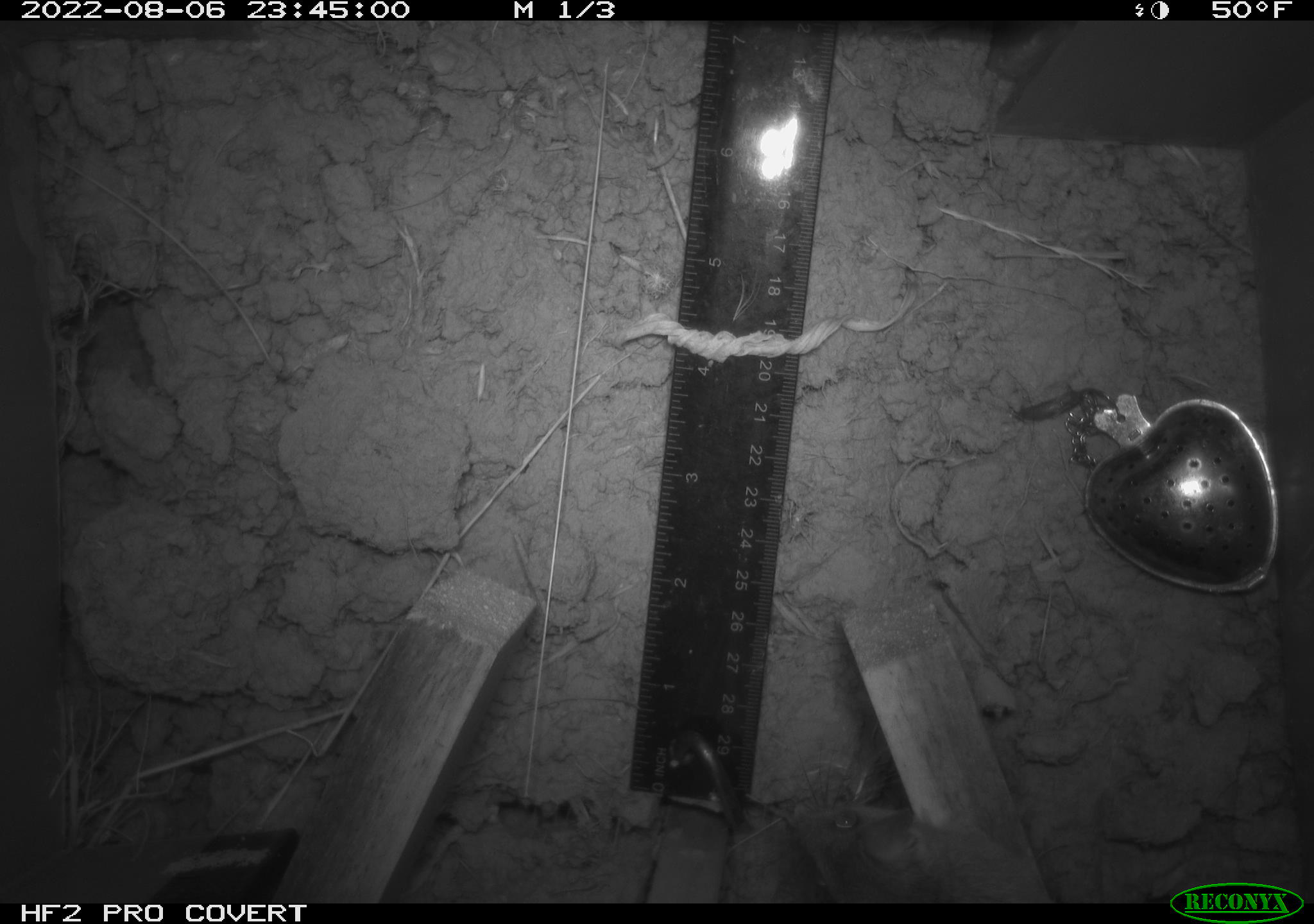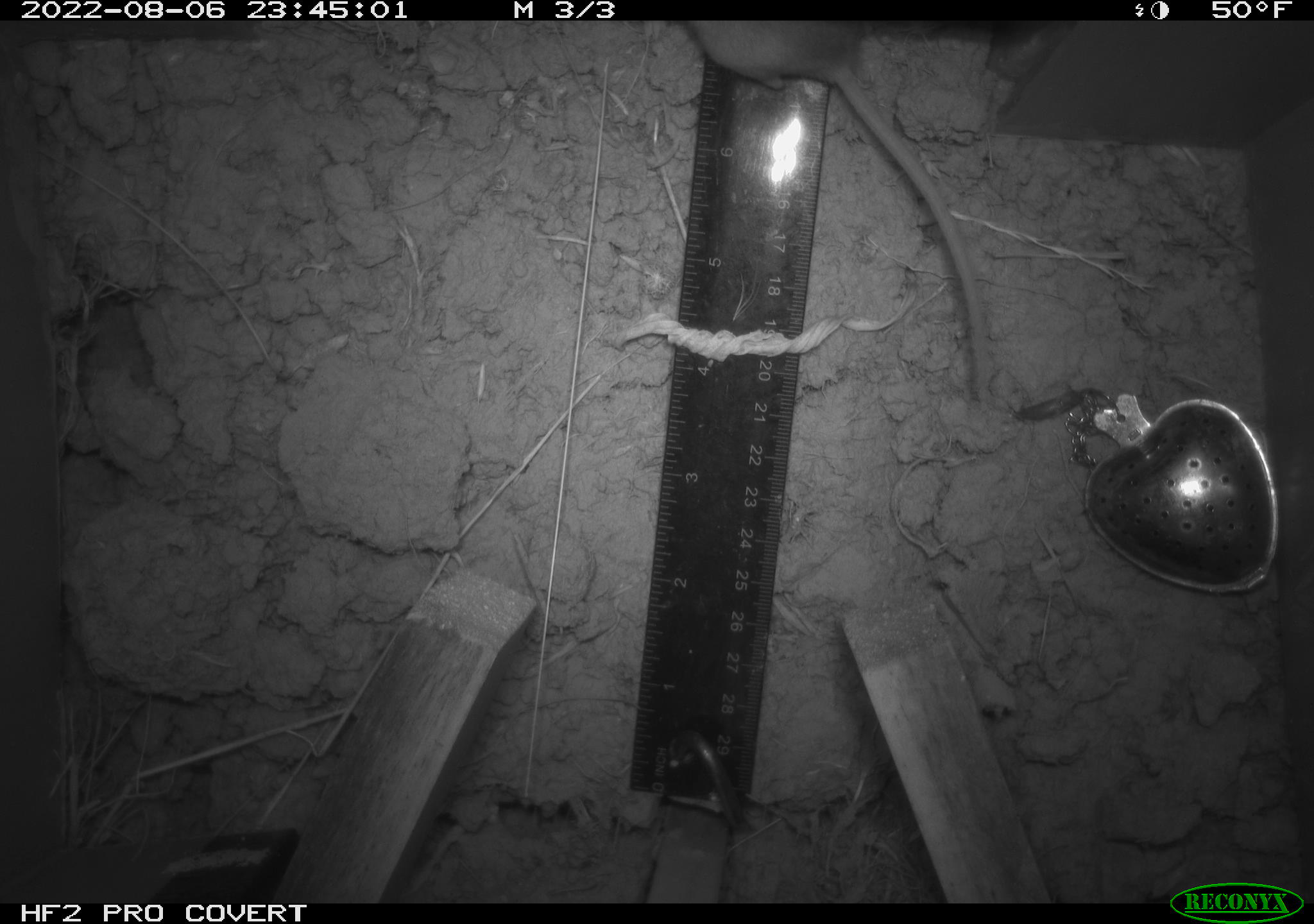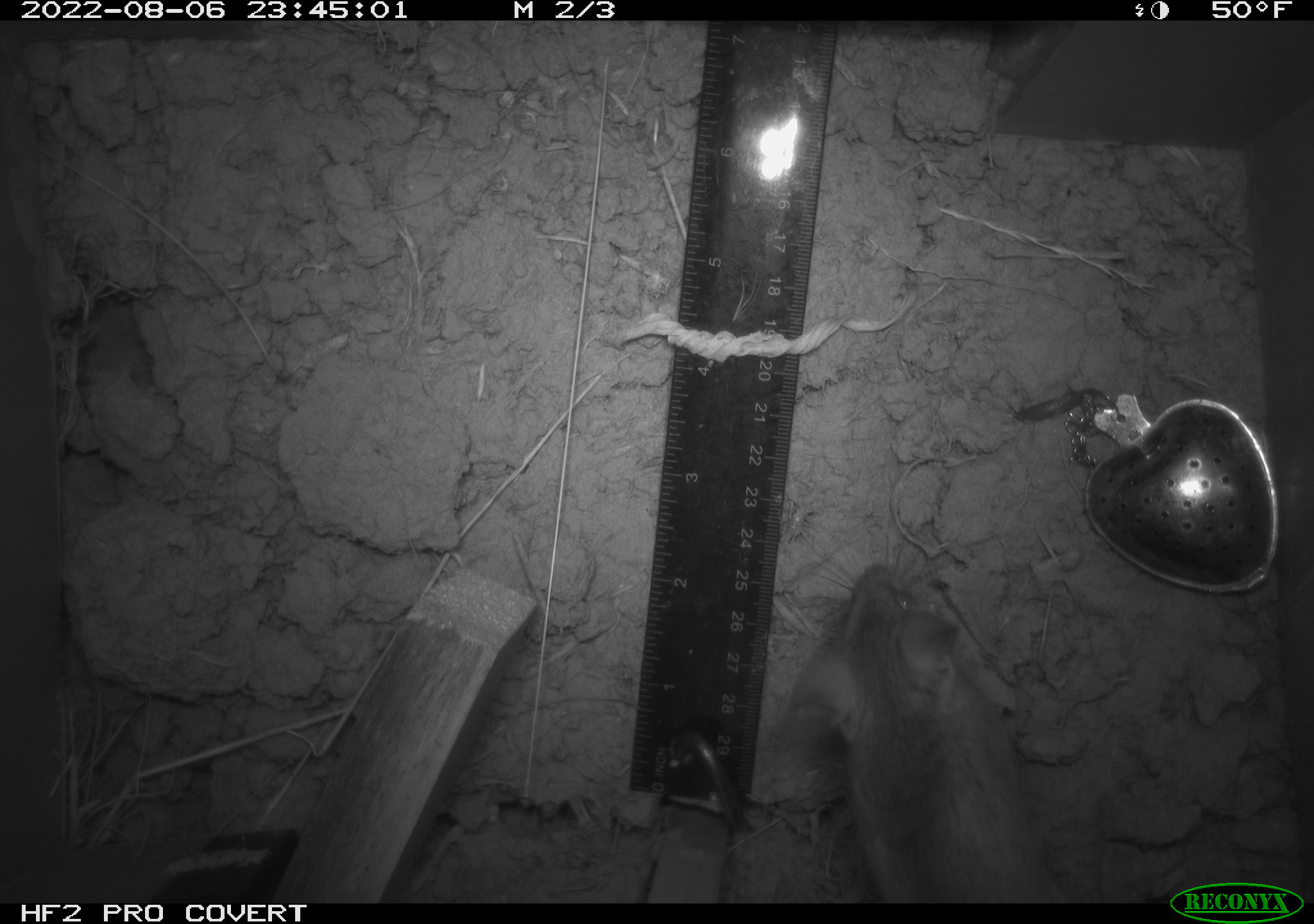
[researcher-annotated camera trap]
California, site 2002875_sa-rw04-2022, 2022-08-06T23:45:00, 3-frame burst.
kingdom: Animalia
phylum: Chordata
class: Mammalia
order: Rodentia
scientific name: Rodentia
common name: mouse species